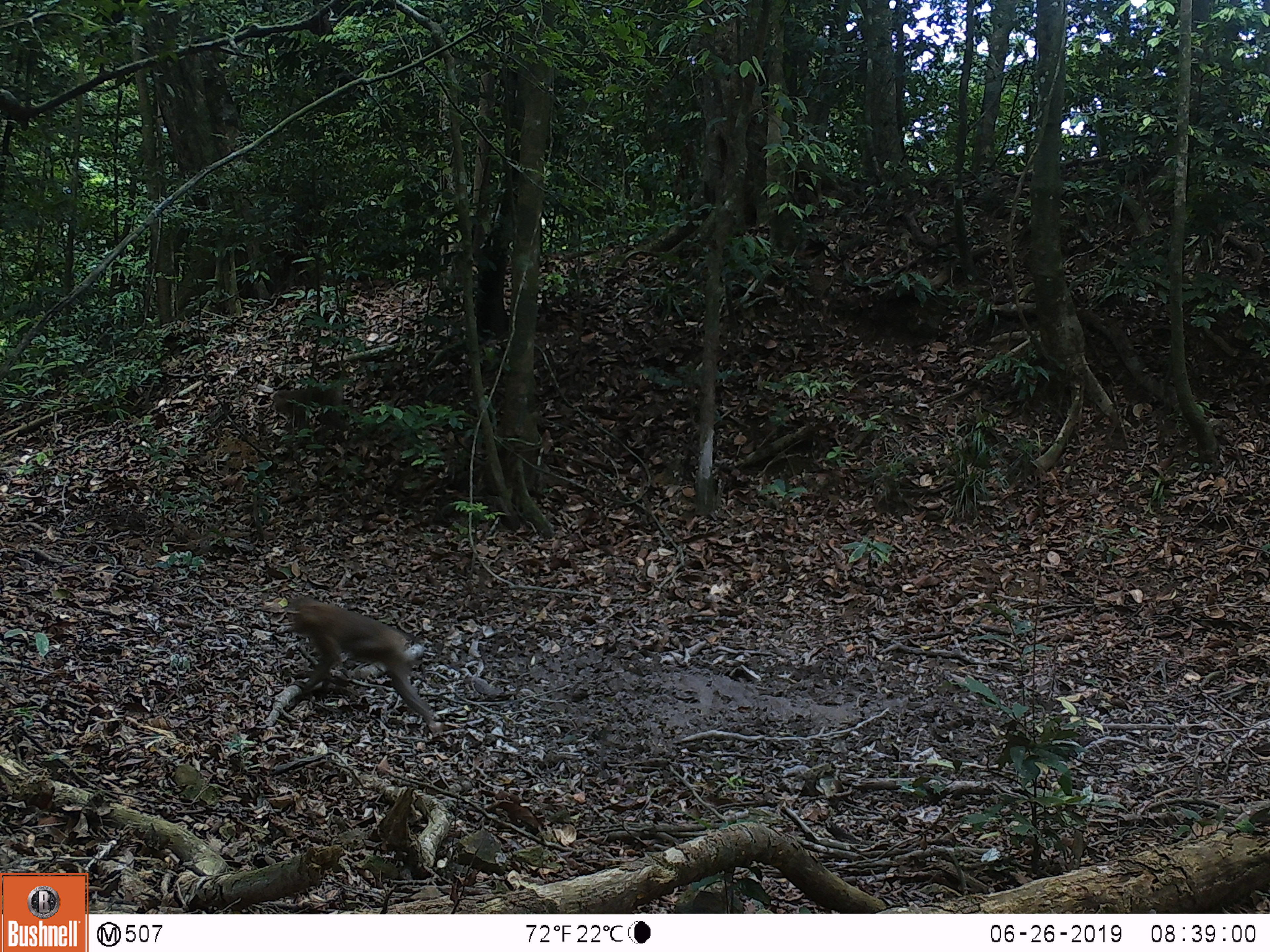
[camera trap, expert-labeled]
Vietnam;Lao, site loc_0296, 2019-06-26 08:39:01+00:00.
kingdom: Animalia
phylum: Chordata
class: Mammalia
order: Primates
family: Cercopithecidae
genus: Macaca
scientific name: Macaca nemestrina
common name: pig-tailed macaque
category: pig tailed macaque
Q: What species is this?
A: Pig tailed macaque (pig-tailed macaque) (Macaca nemestrina).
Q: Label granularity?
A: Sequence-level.